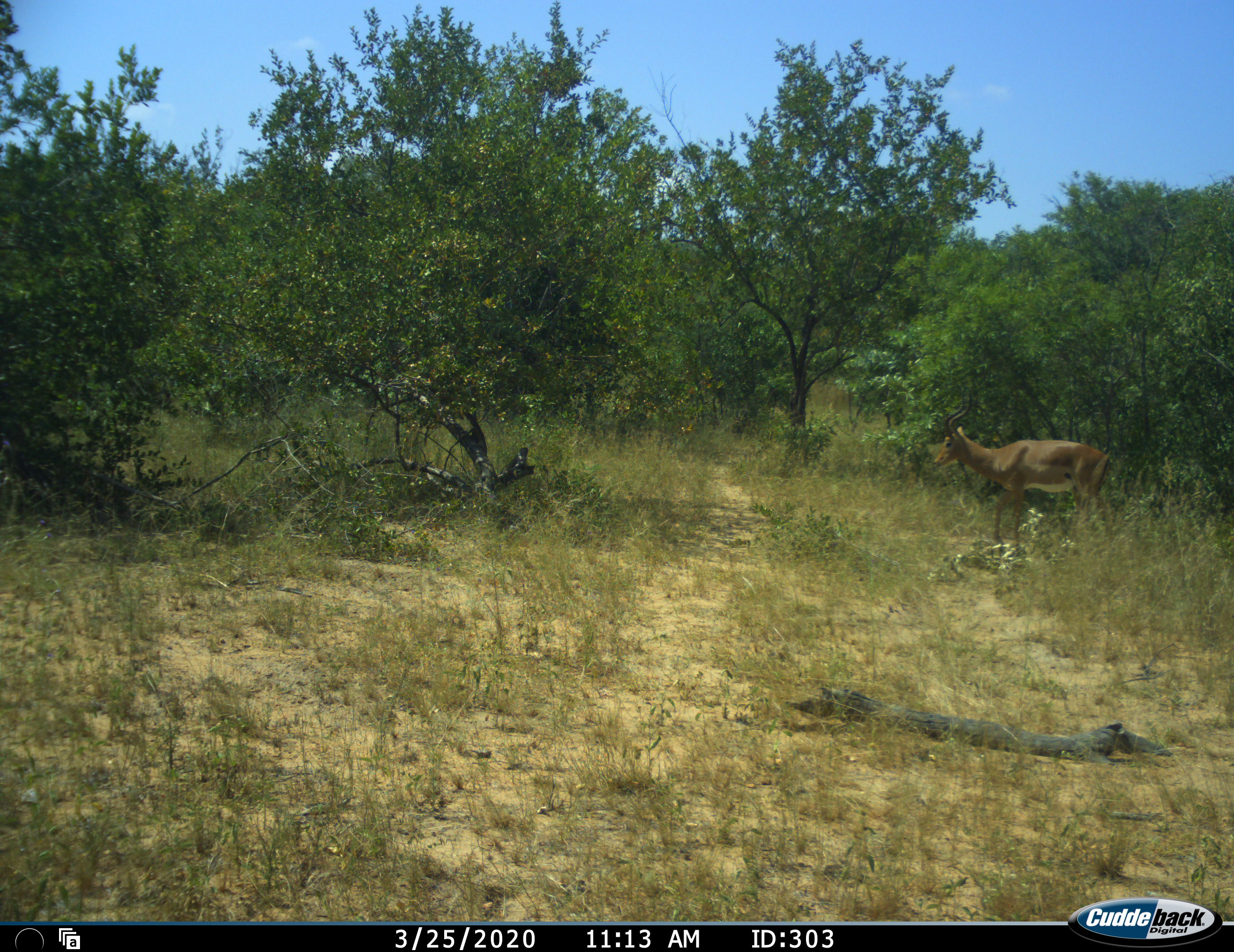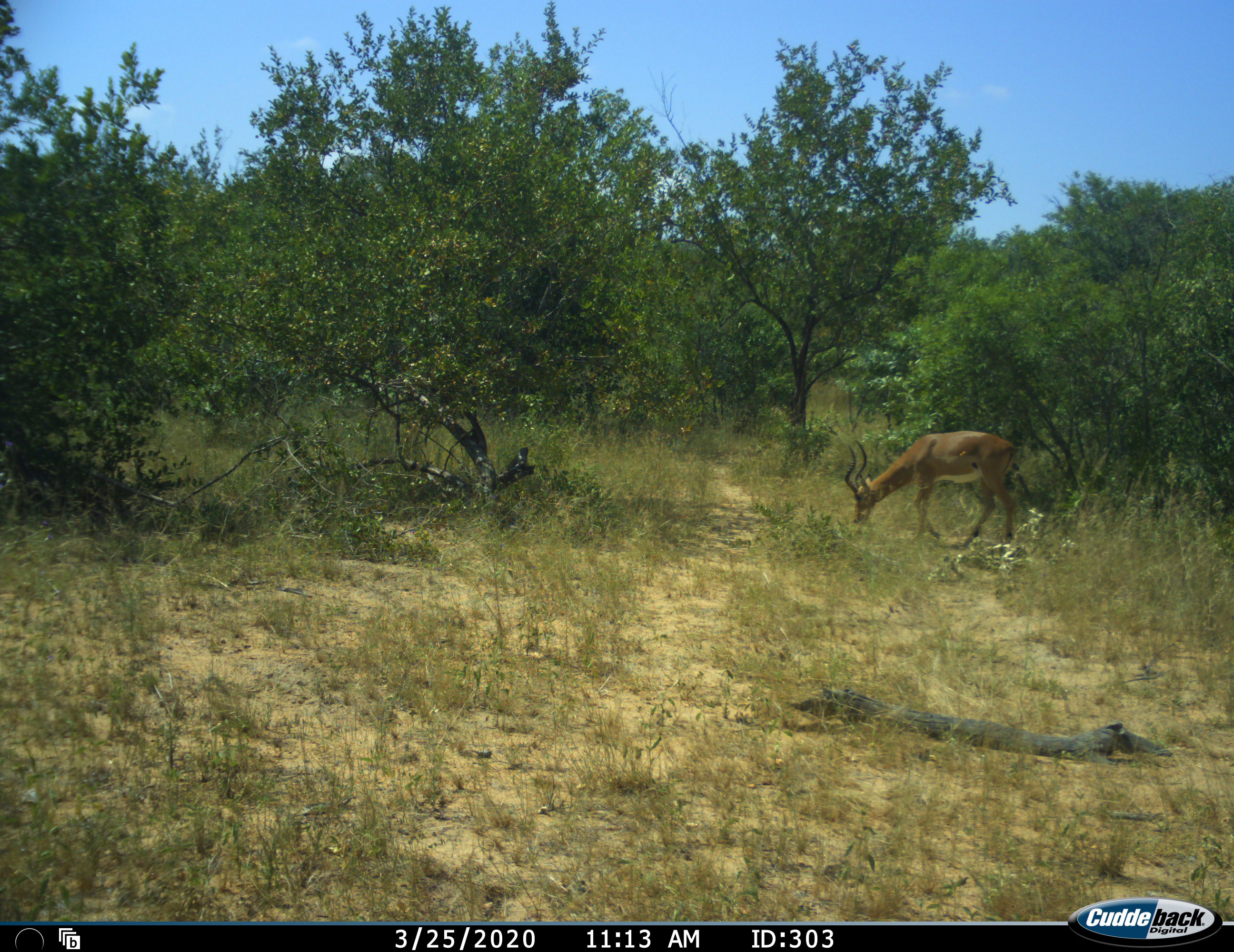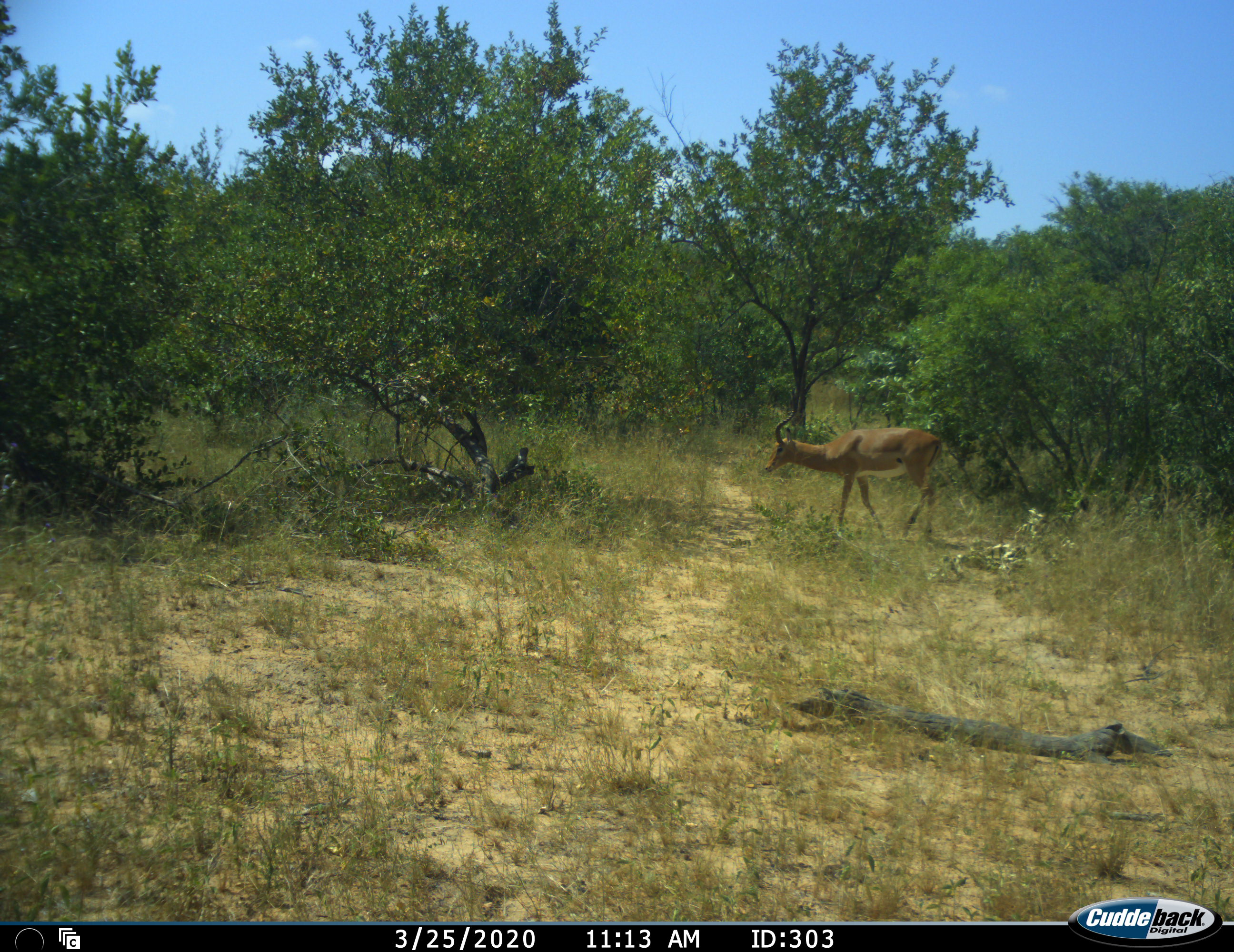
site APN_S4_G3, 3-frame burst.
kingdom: Animalia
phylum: Chordata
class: Mammalia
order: Artiodactyla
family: Bovidae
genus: Aepyceros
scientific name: Aepyceros melampus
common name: impala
Impala (Aepyceros melampus), count 1. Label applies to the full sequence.